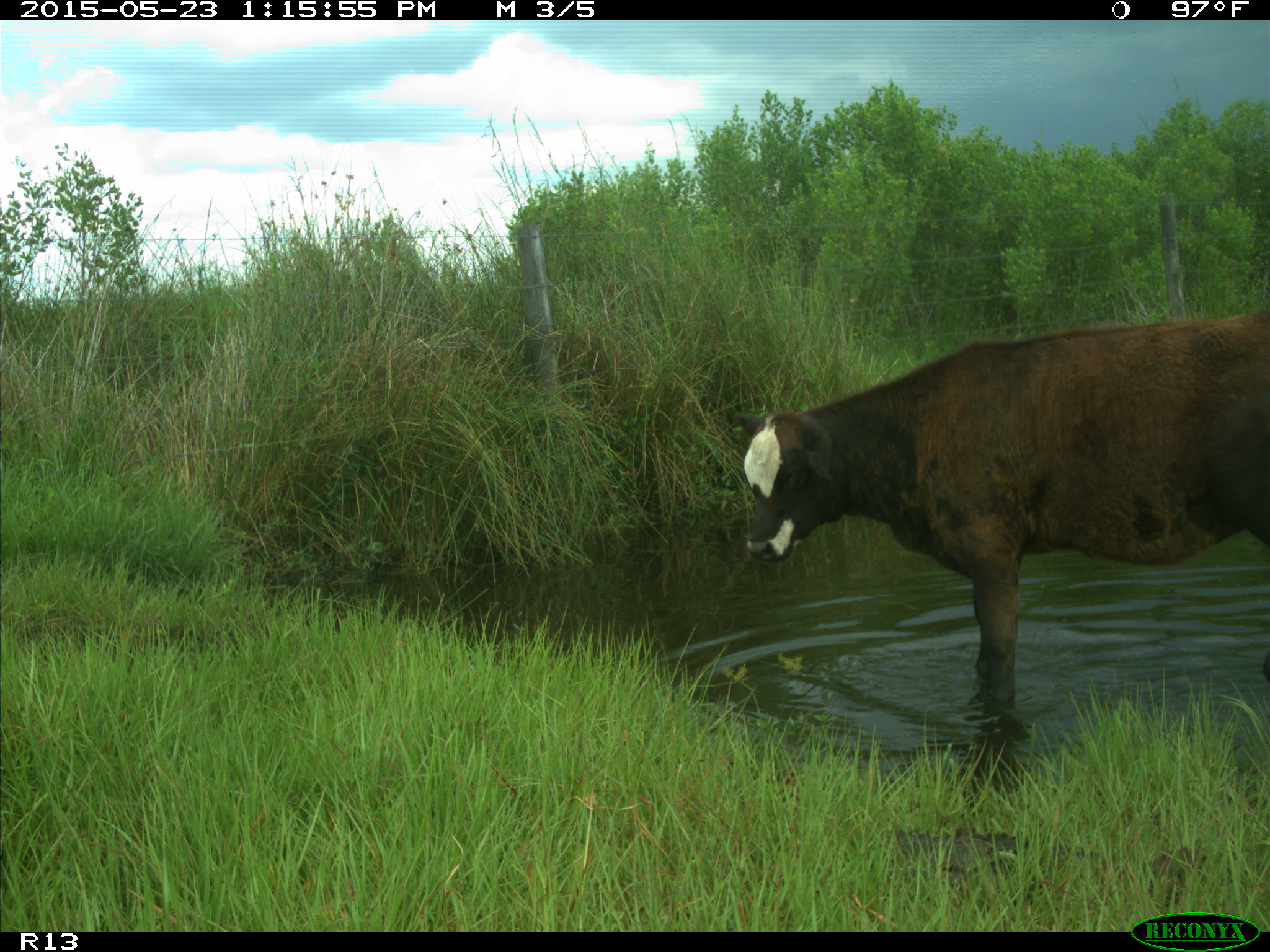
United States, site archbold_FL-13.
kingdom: Animalia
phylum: Chordata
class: Mammalia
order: Artiodactyla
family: Bovidae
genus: Bos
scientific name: Bos taurus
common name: domestic cow